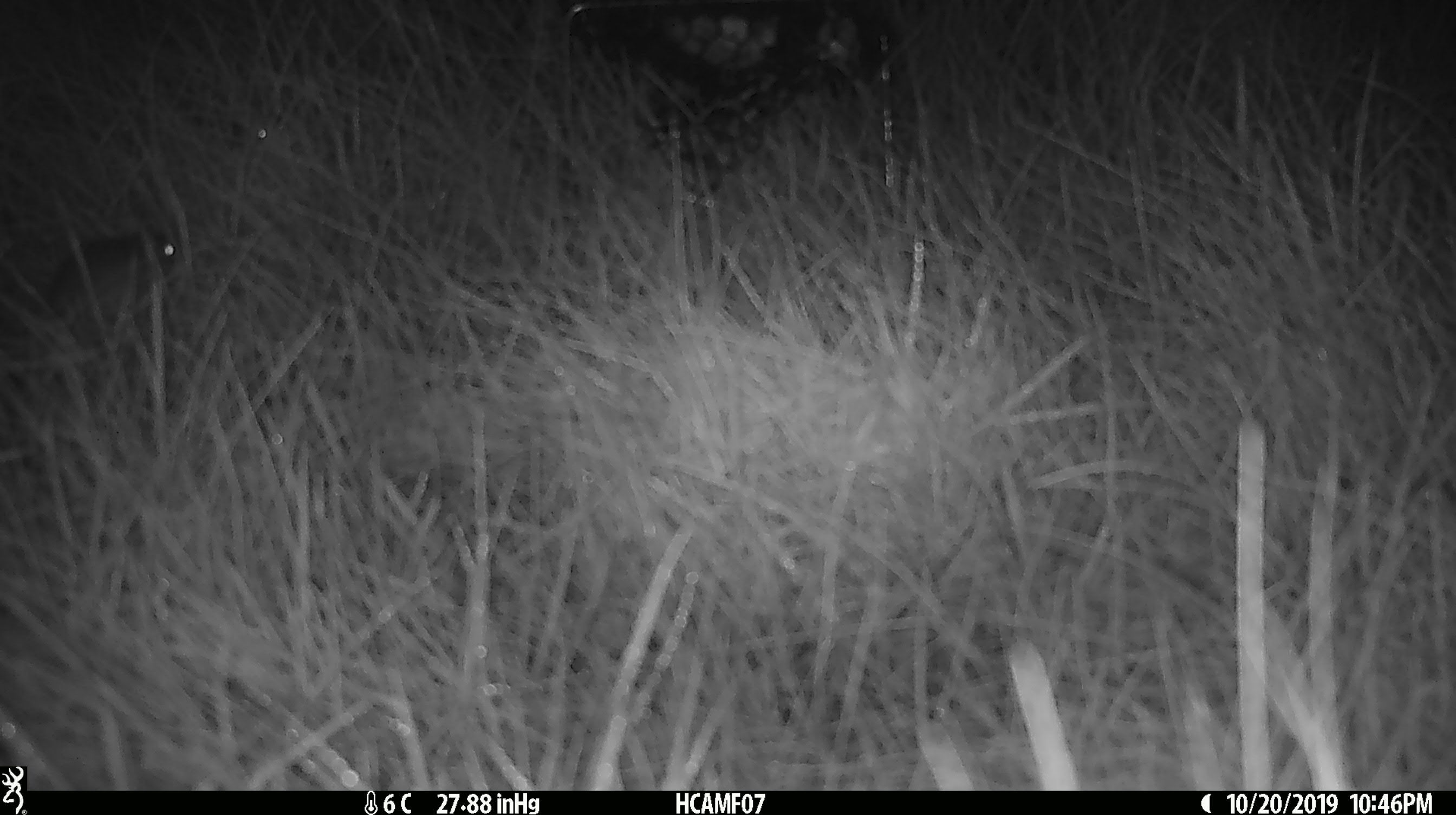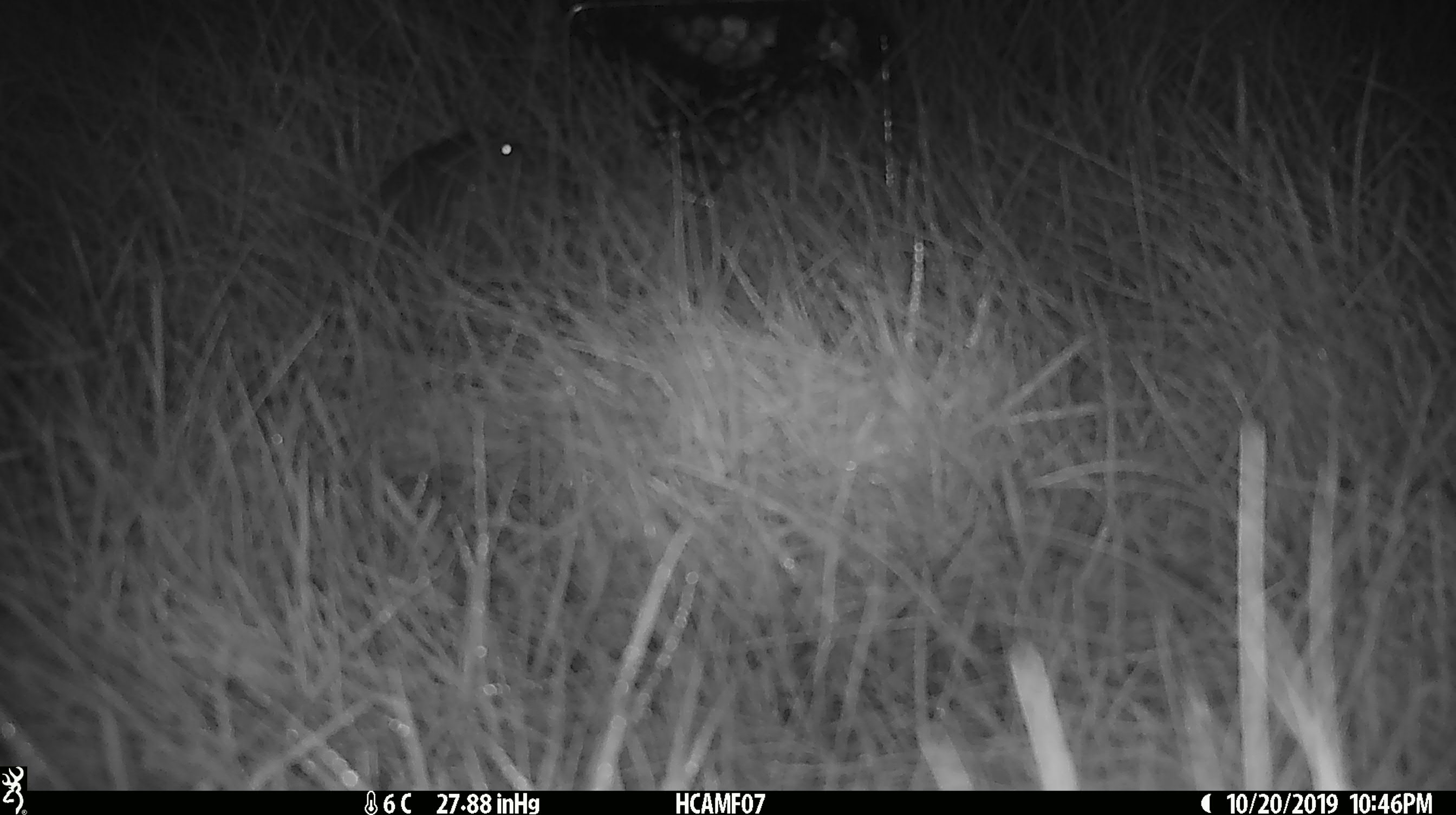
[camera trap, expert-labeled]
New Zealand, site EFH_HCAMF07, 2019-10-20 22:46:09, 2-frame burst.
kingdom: Animalia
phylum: Chordata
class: Mammalia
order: Rodentia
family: Muridae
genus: Mus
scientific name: Mus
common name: mouse